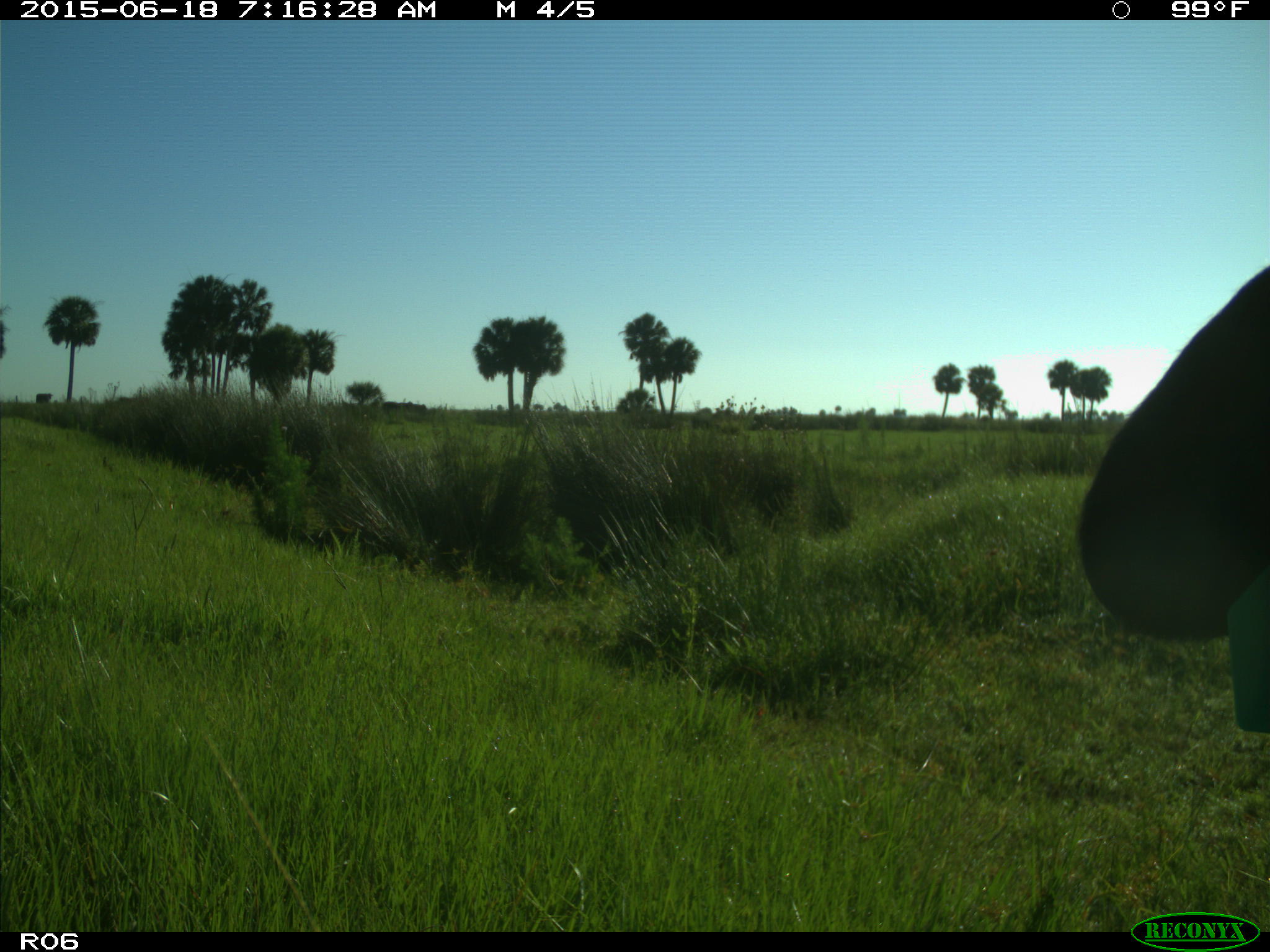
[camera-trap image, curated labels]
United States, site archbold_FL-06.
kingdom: Animalia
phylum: Chordata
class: Mammalia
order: Artiodactyla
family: Bovidae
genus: Bos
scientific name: Bos taurus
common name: domestic cow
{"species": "Bos taurus (domestic cow)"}